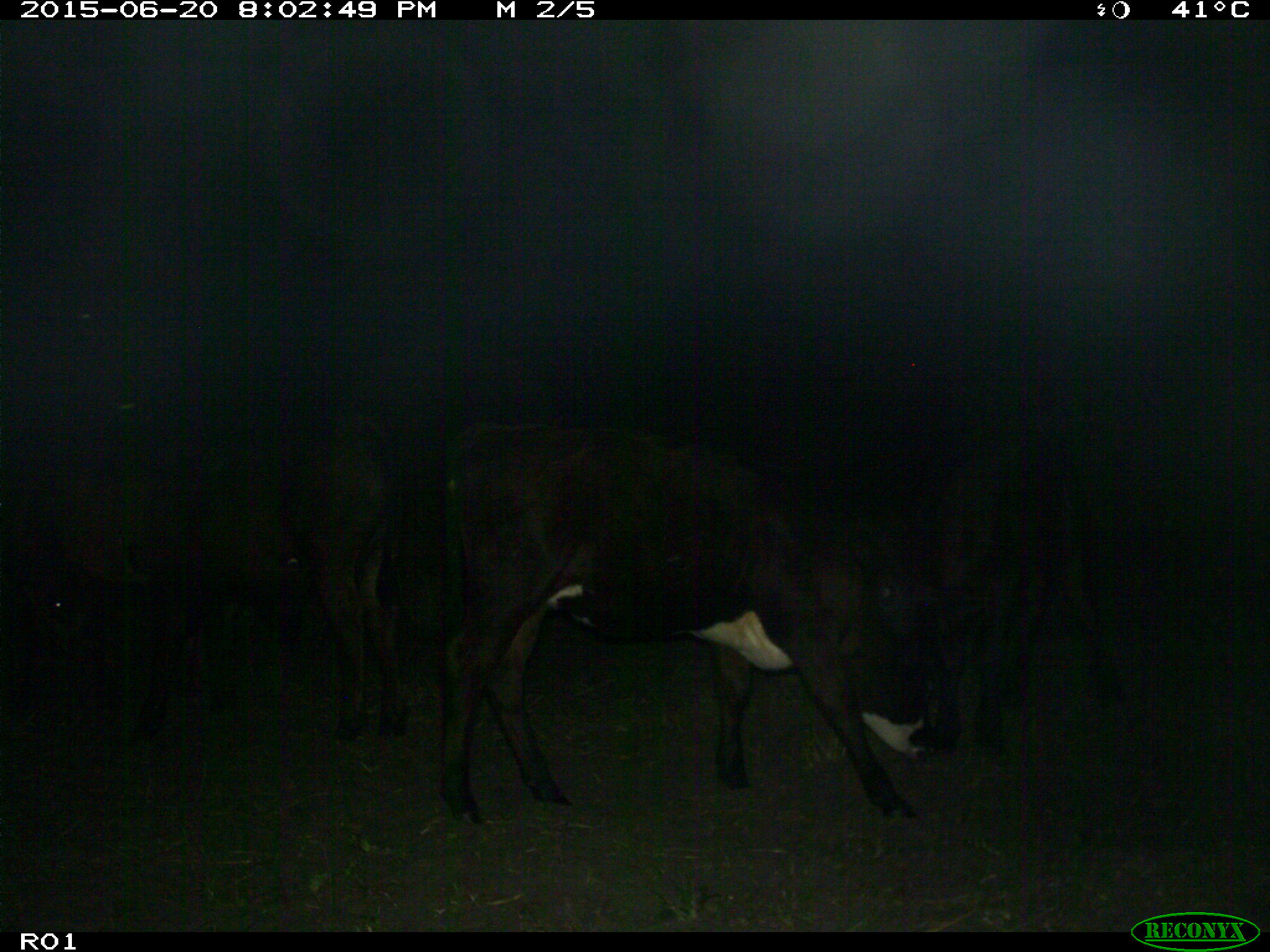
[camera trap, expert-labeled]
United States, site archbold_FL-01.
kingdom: Animalia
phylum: Chordata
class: Mammalia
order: Artiodactyla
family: Bovidae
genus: Bos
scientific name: Bos taurus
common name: domestic cow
Bos taurus (domestic cow).